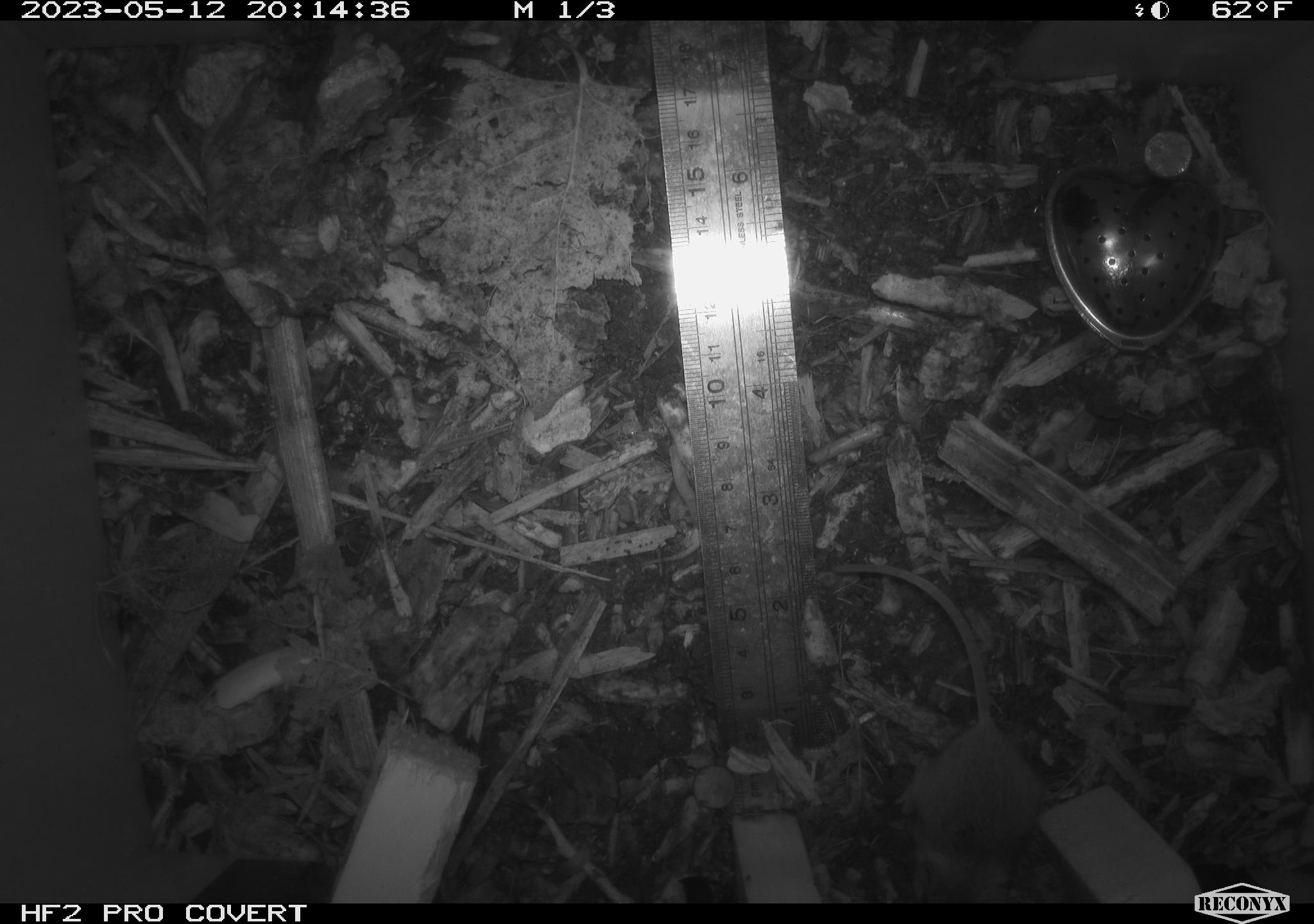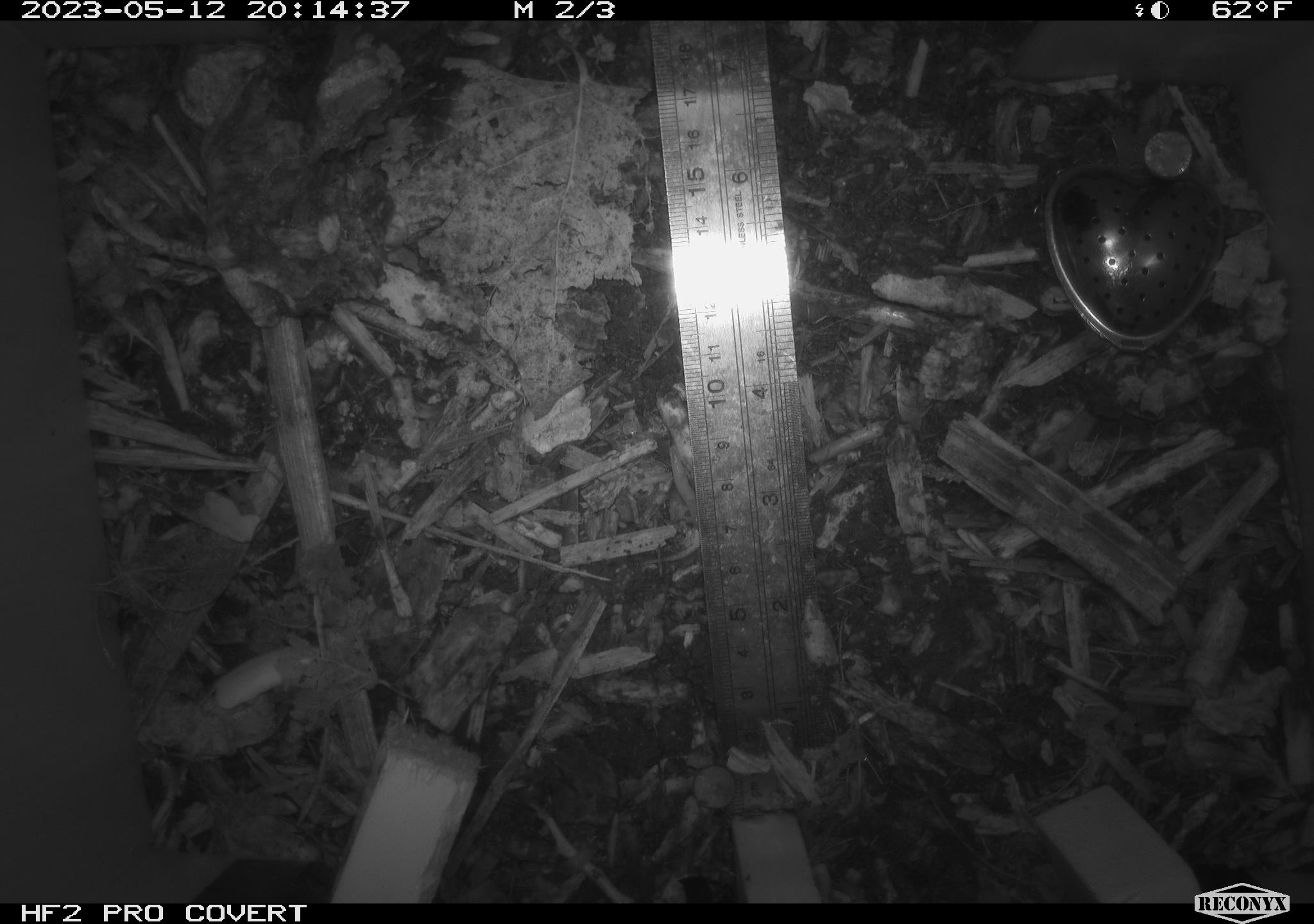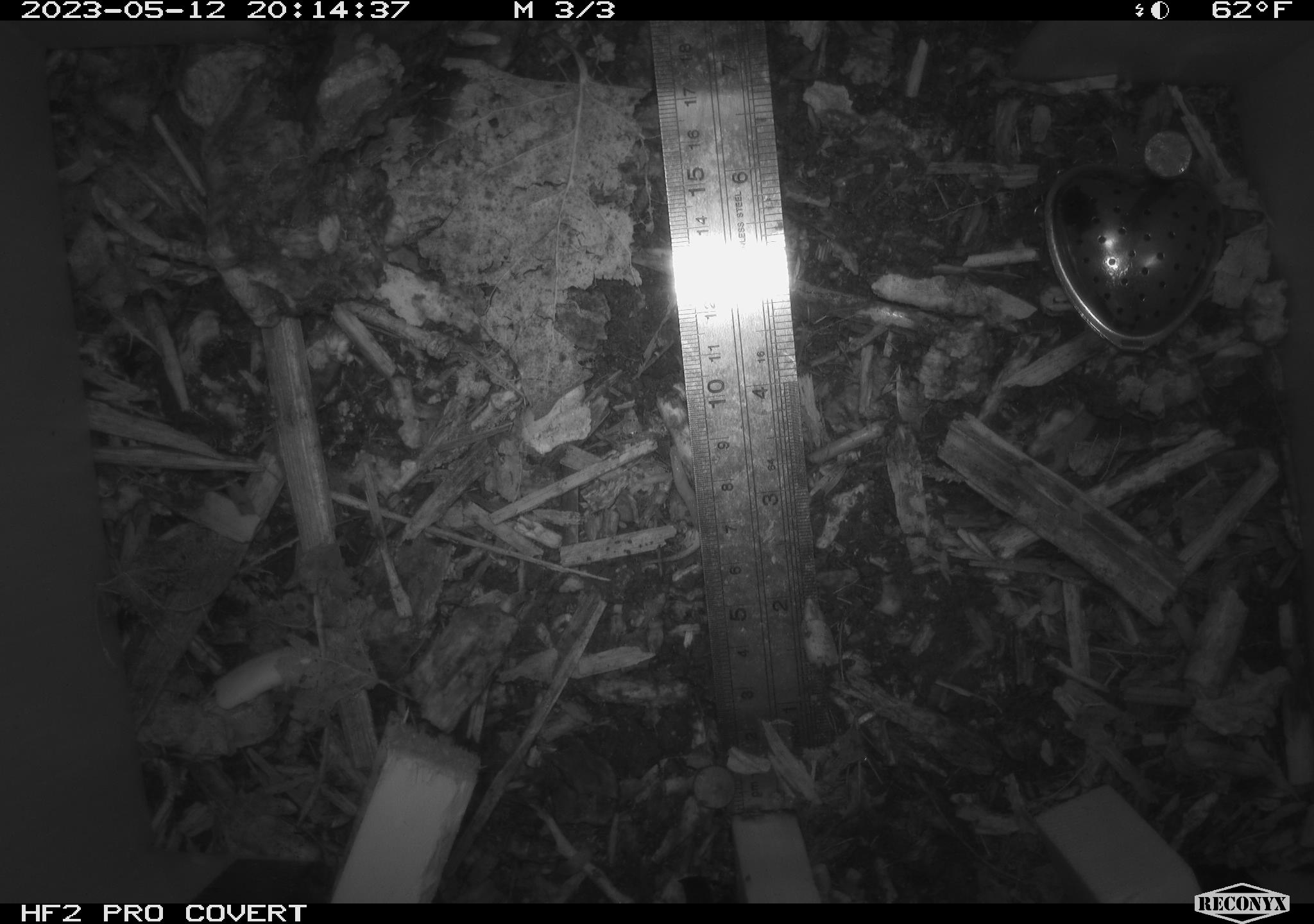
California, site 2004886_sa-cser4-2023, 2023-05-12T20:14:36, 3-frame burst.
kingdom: Animalia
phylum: Chordata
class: Mammalia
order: Rodentia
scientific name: Rodentia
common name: mouse species